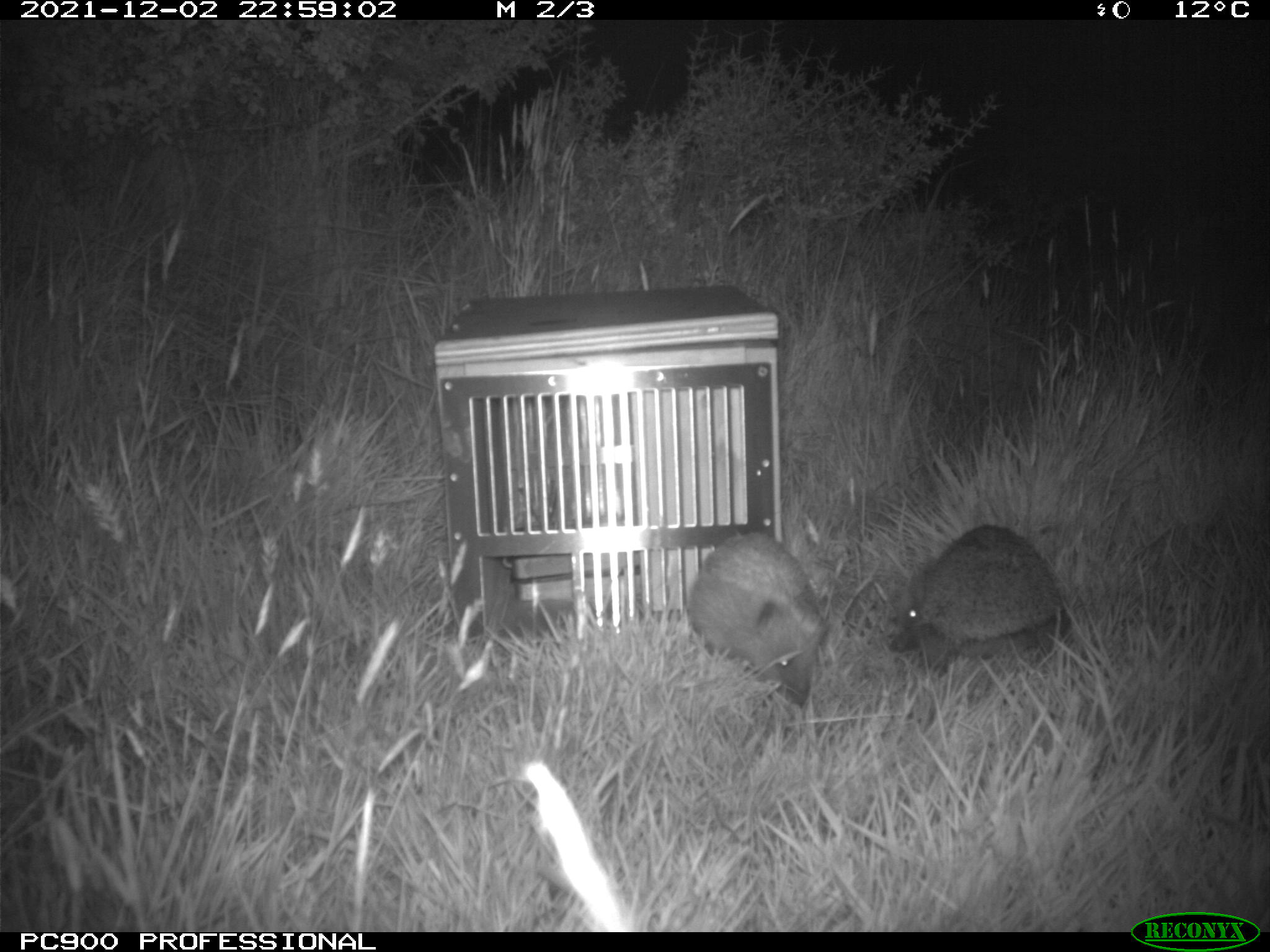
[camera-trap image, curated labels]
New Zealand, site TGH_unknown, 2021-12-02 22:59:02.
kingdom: Animalia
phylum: Chordata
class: Mammalia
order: Eulipotyphla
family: Erinaceidae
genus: Erinaceus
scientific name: Erinaceus europaeus europaeus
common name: european hedgehog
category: hedgehog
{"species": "hedgehog (european hedgehog) (Erinaceus europaeus europaeus)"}